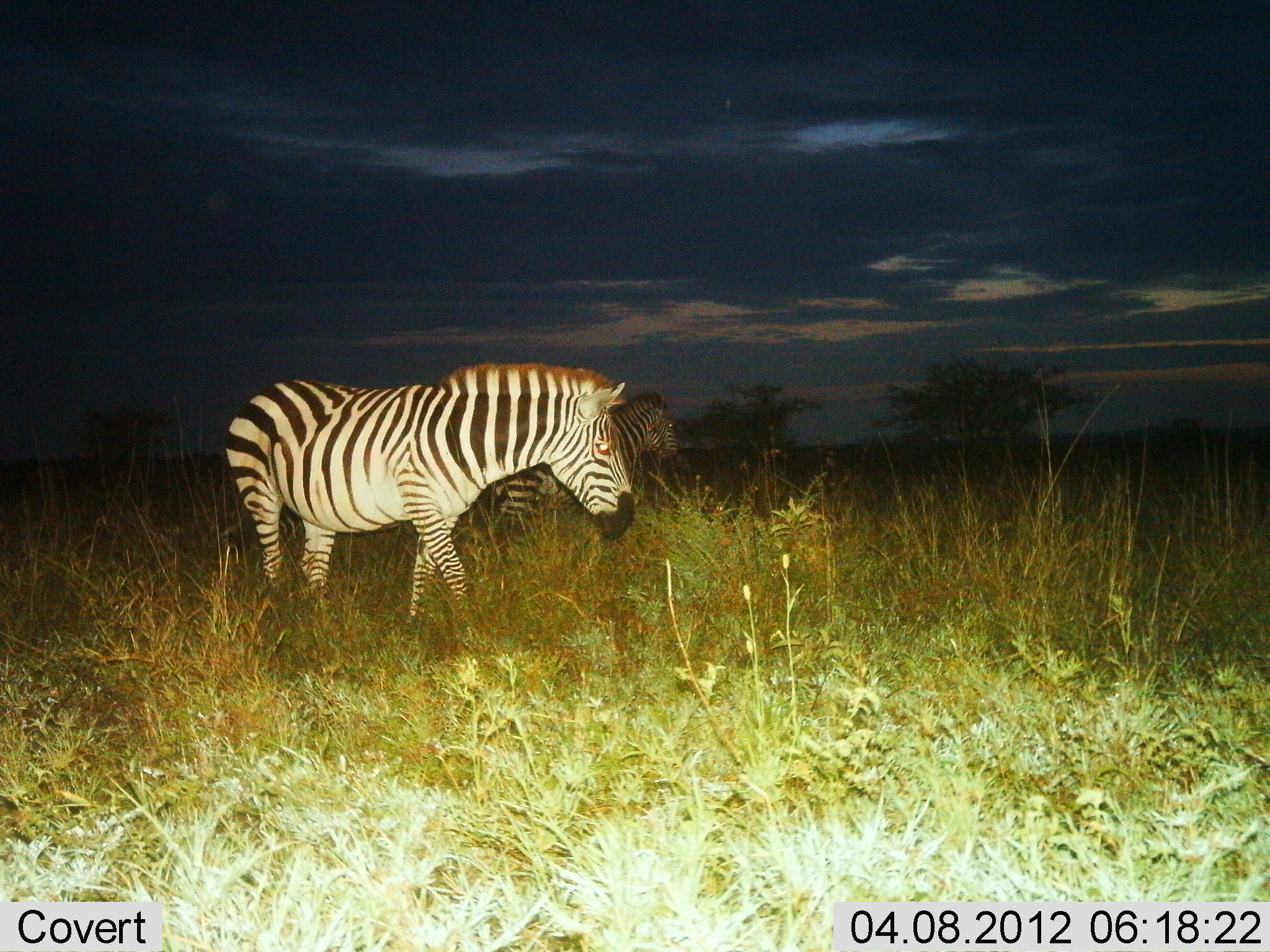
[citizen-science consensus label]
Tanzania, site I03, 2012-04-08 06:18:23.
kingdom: Animalia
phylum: Chordata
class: Mammalia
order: Perissodactyla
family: Equidae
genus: Equus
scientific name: Equus quagga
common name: plains zebra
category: zebra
Zebra (plains zebra) (Equus quagga), count 2. Behavior (volunteer vote fractions): standing 67%, resting 0%, moving 40%, interacting 0%. Young present (vote fraction): 0%. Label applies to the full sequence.